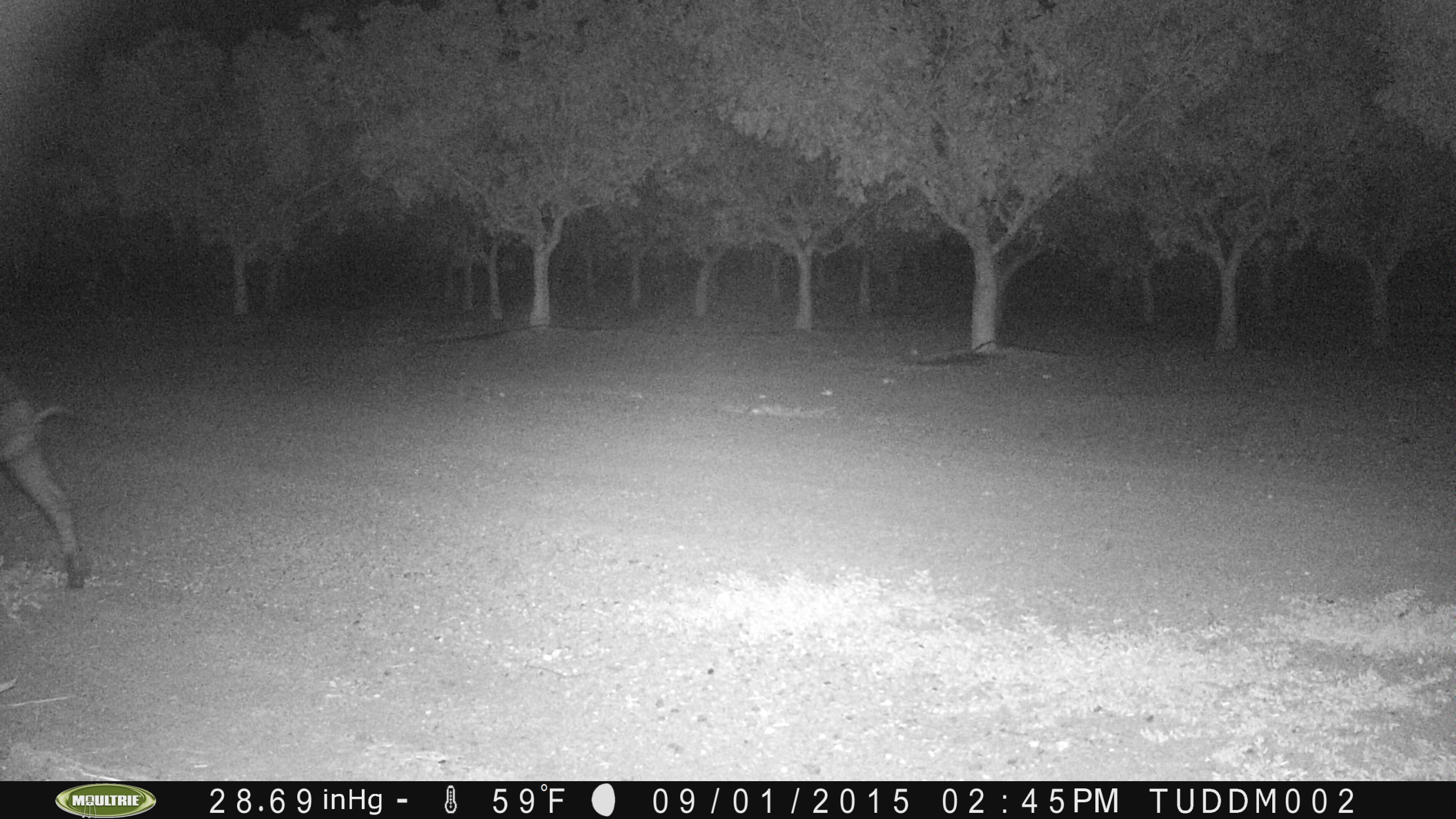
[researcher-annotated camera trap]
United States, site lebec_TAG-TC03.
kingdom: Animalia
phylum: Chordata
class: Mammalia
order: Artiodactyla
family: Suidae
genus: Sus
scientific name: Sus scrofa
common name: wild boar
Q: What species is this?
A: Sus scrofa (wild boar).